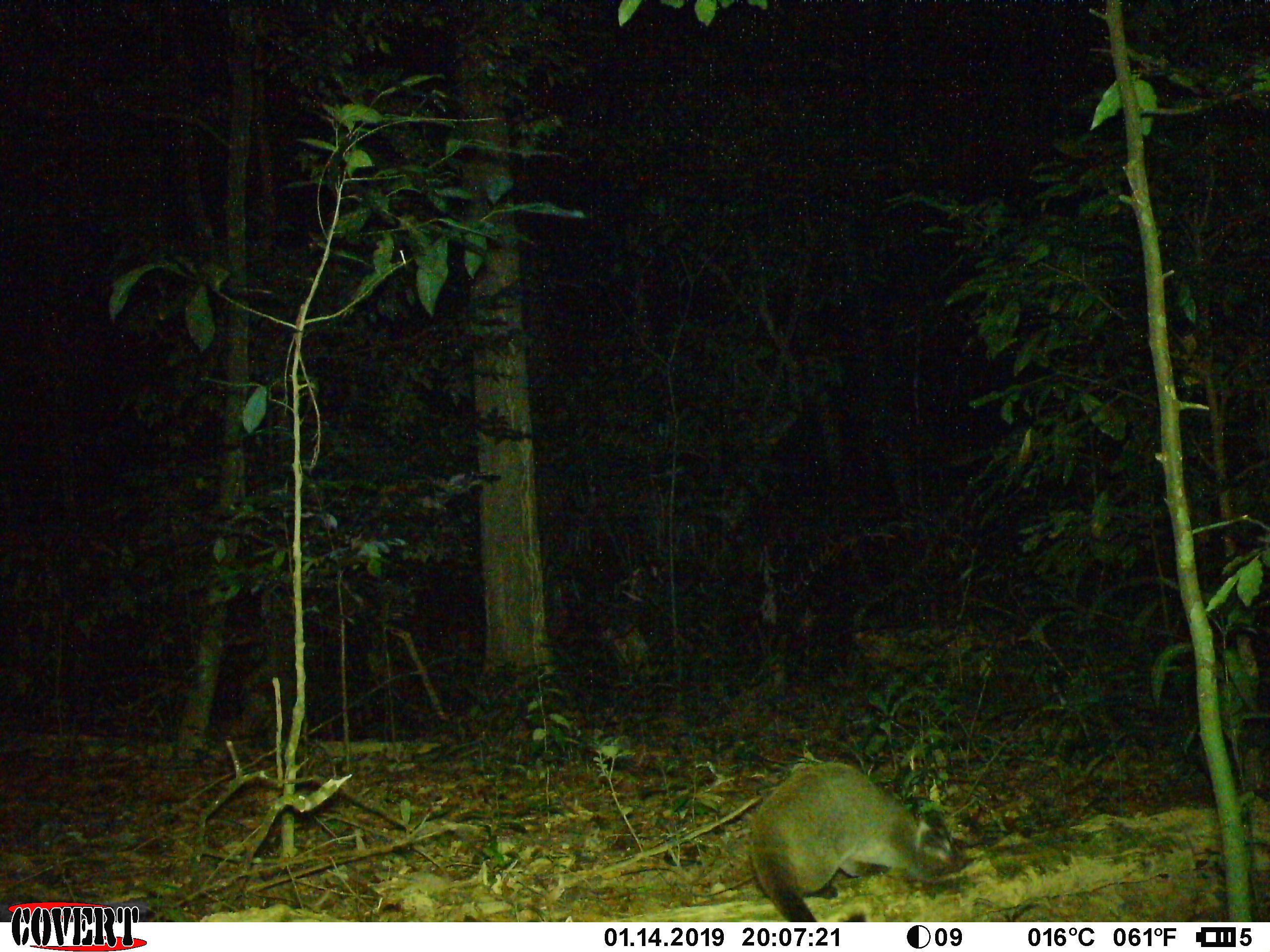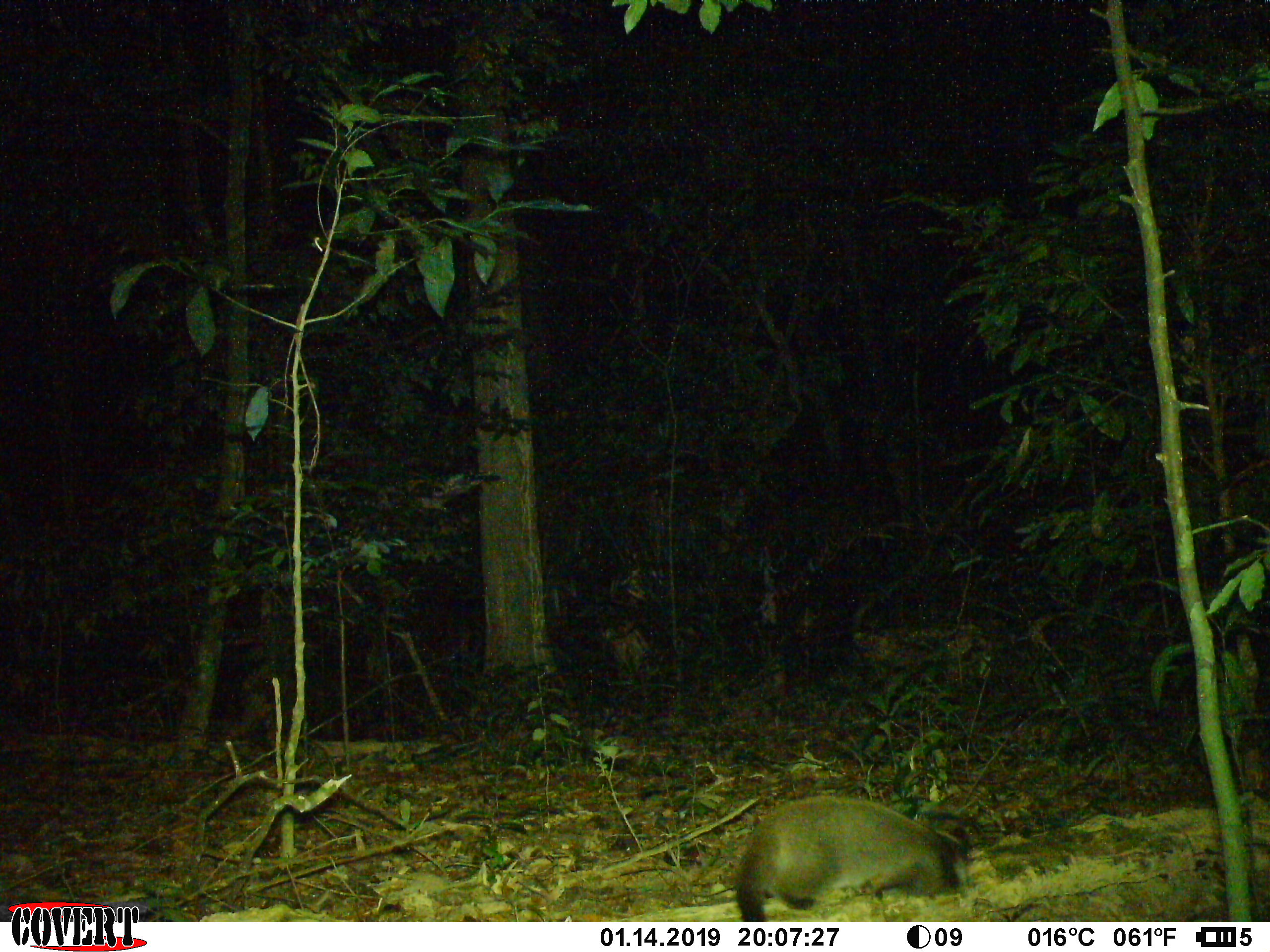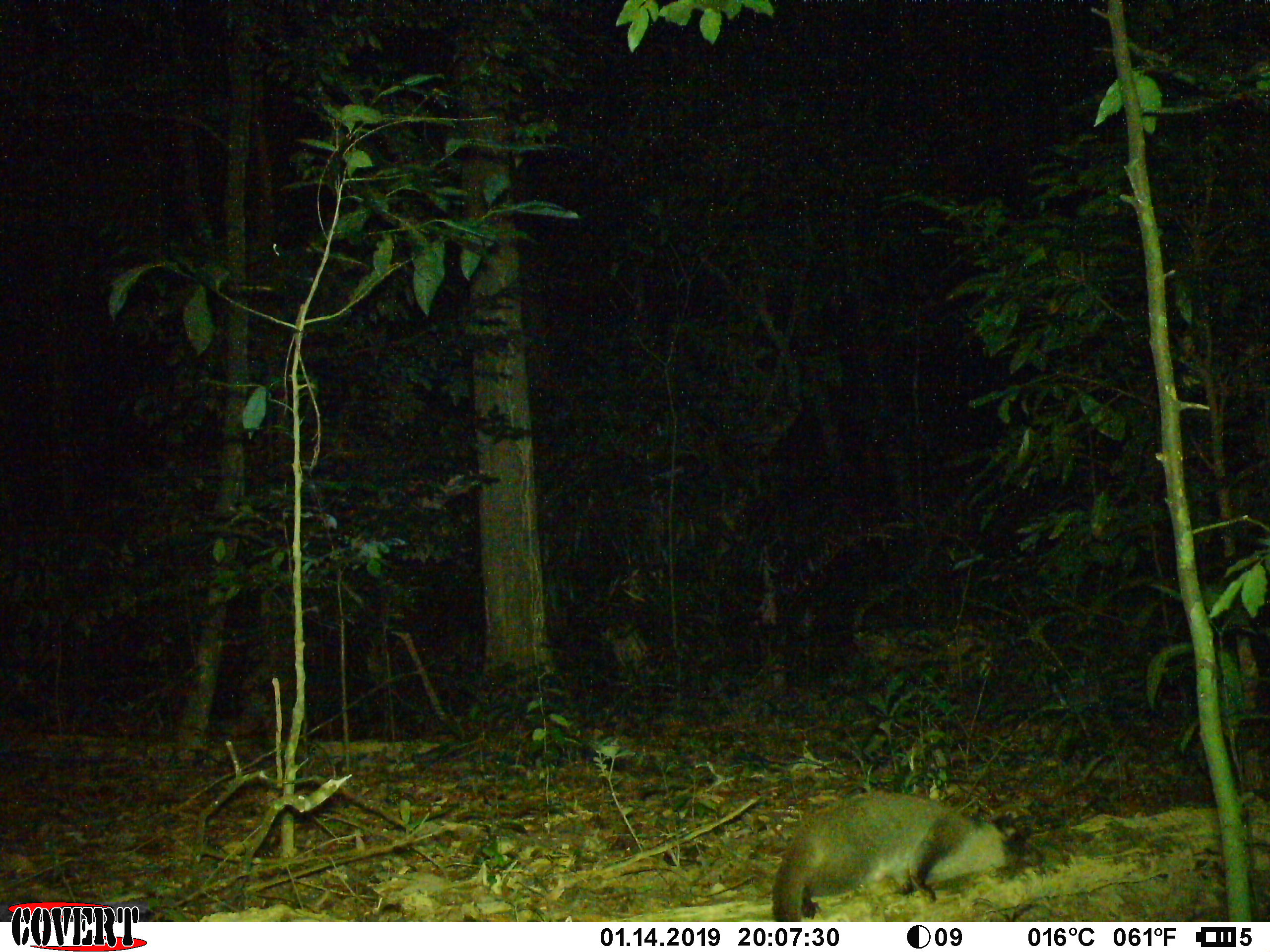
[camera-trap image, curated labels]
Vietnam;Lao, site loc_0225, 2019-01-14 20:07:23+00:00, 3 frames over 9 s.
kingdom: Animalia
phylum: Chordata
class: Mammalia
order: Carnivora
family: Viverridae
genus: Paguma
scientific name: Paguma larvata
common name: masked palm civet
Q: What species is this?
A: Masked palm civet (Paguma larvata).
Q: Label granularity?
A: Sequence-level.